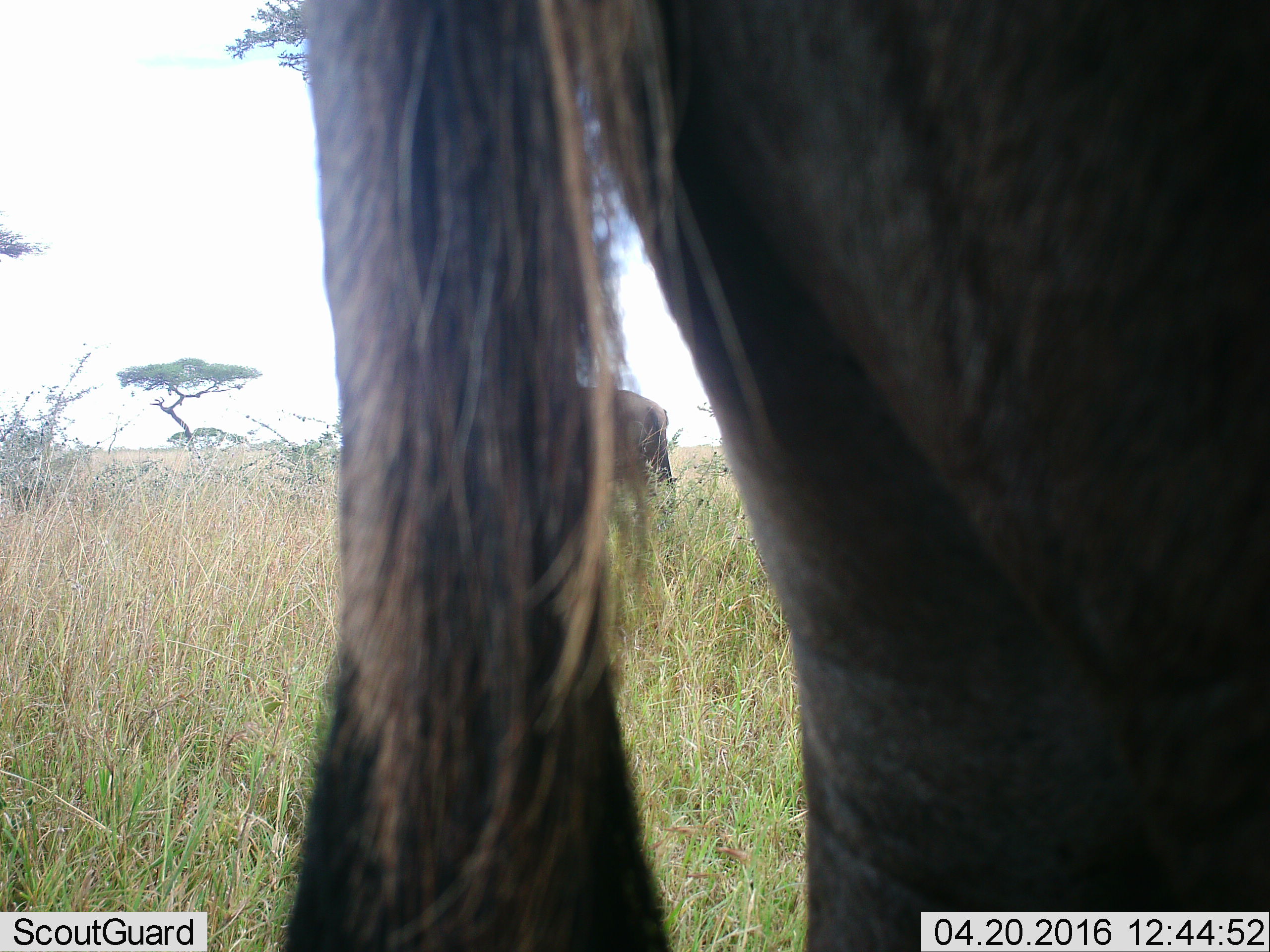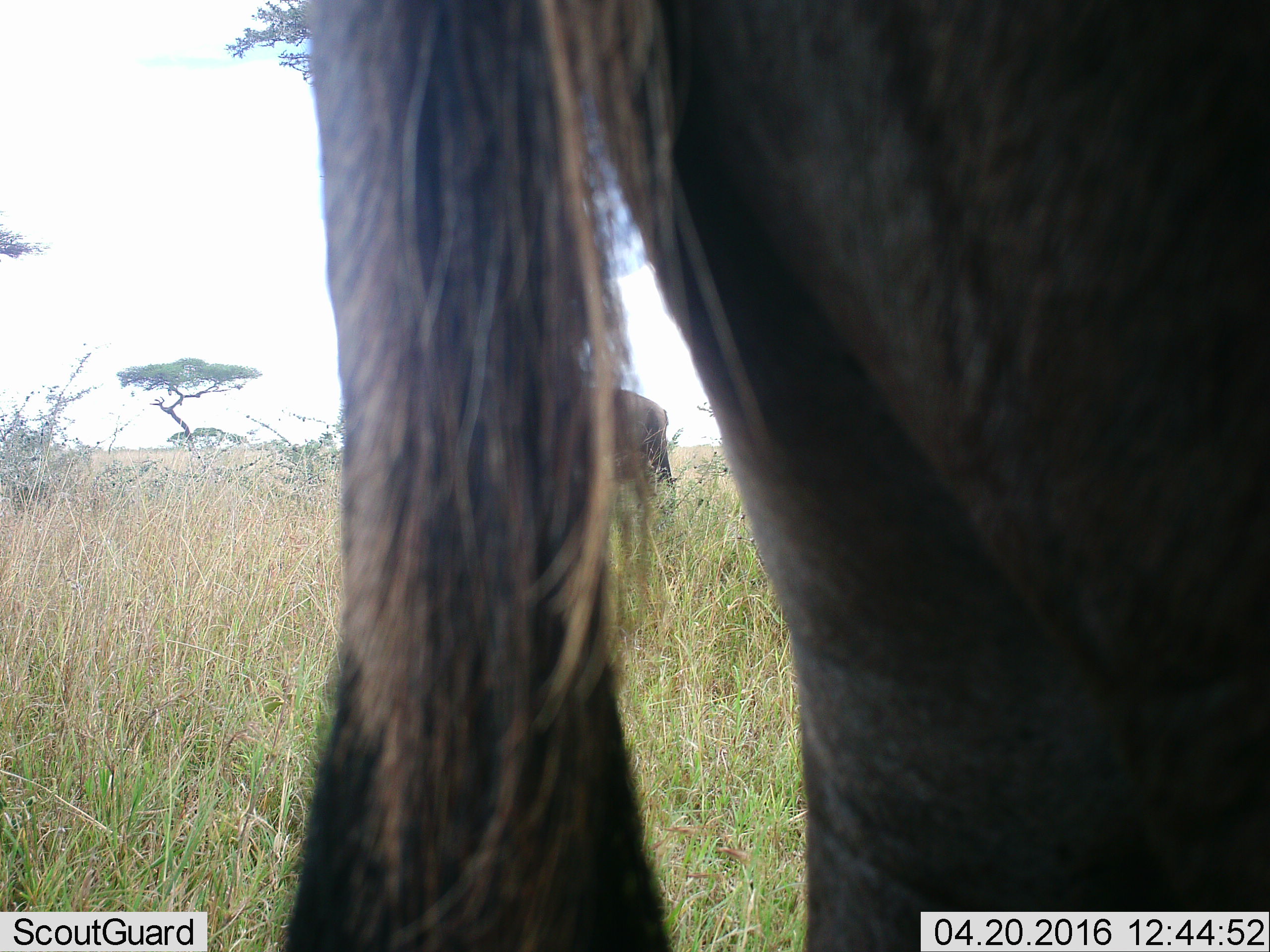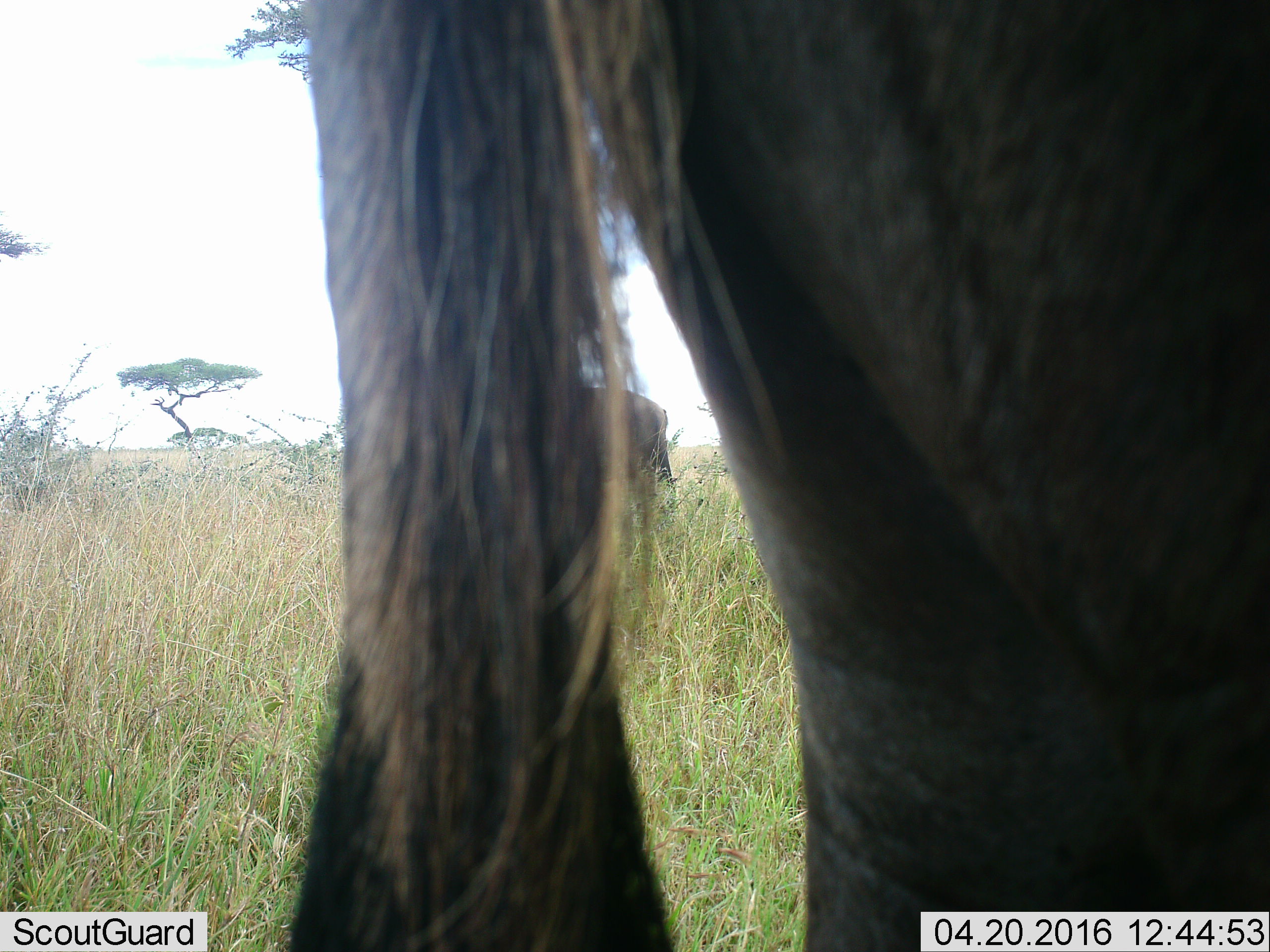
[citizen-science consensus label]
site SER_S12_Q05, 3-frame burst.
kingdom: Animalia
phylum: Chordata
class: Mammalia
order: Artiodactyla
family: Bovidae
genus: Connochaetes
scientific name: Connochaetes taurinus taurinus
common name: blue wildebeest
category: wildebeestblue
Wildebeestblue (blue wildebeest) (Connochaetes taurinus taurinus), count 2. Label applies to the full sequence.